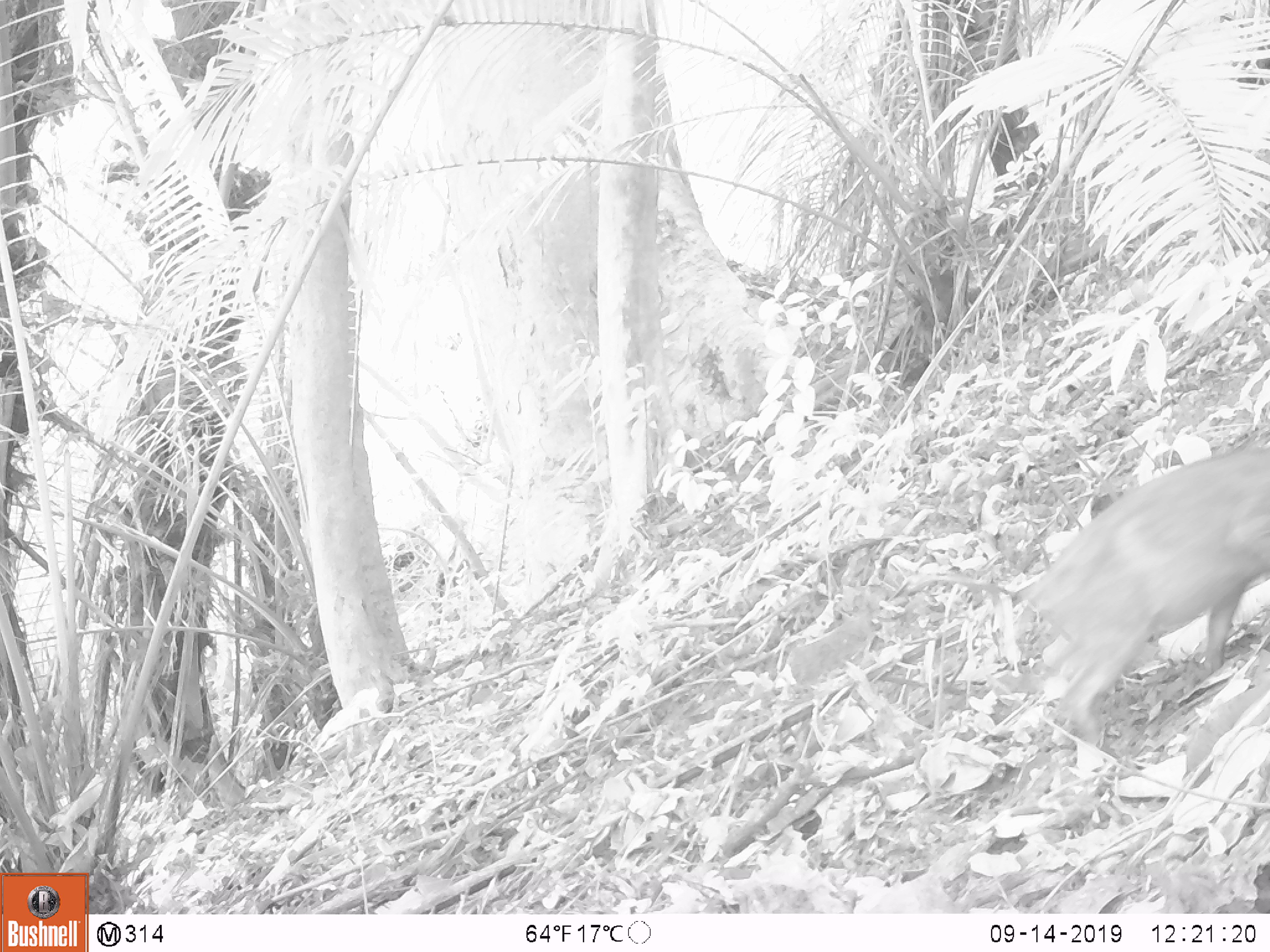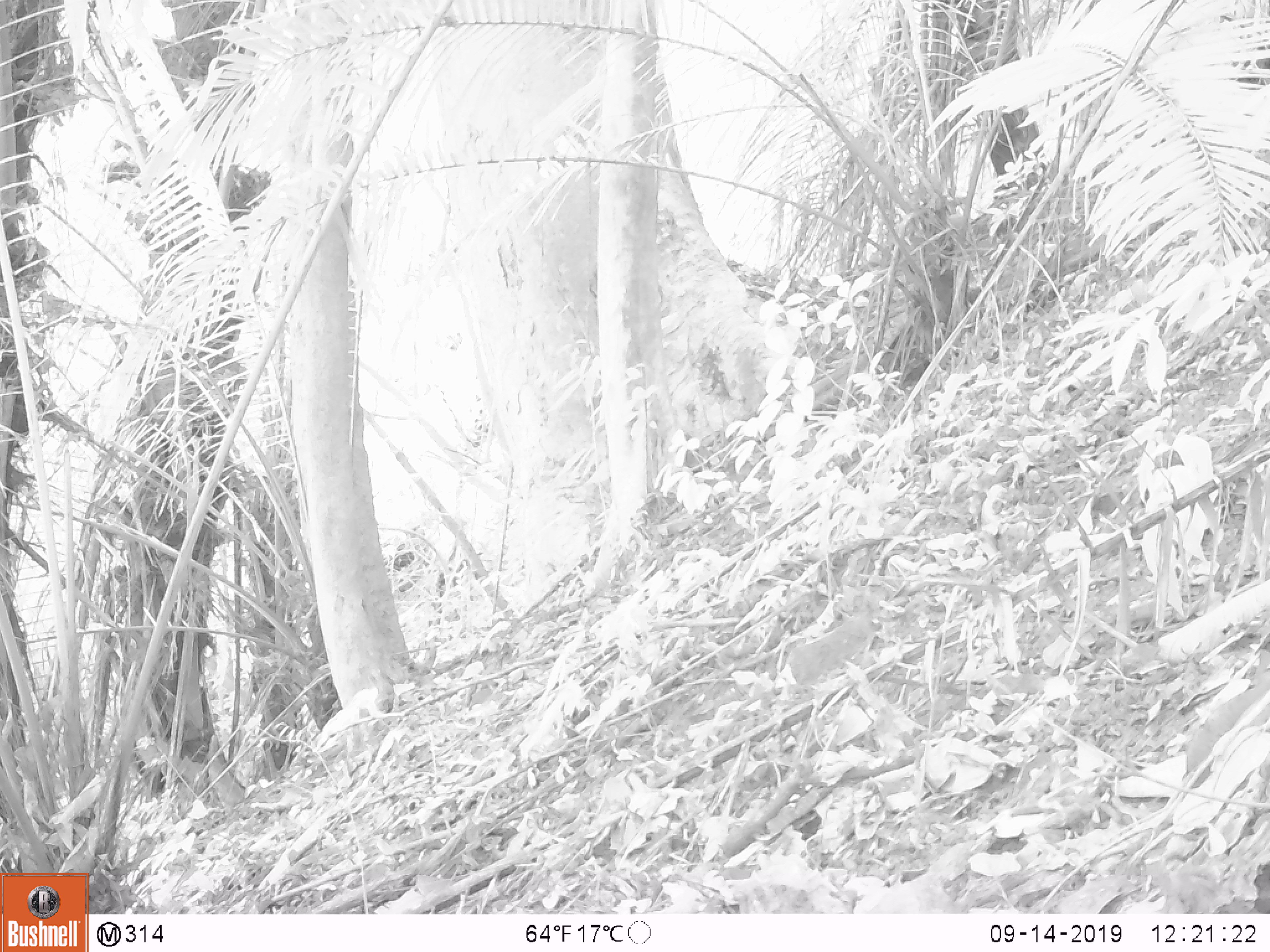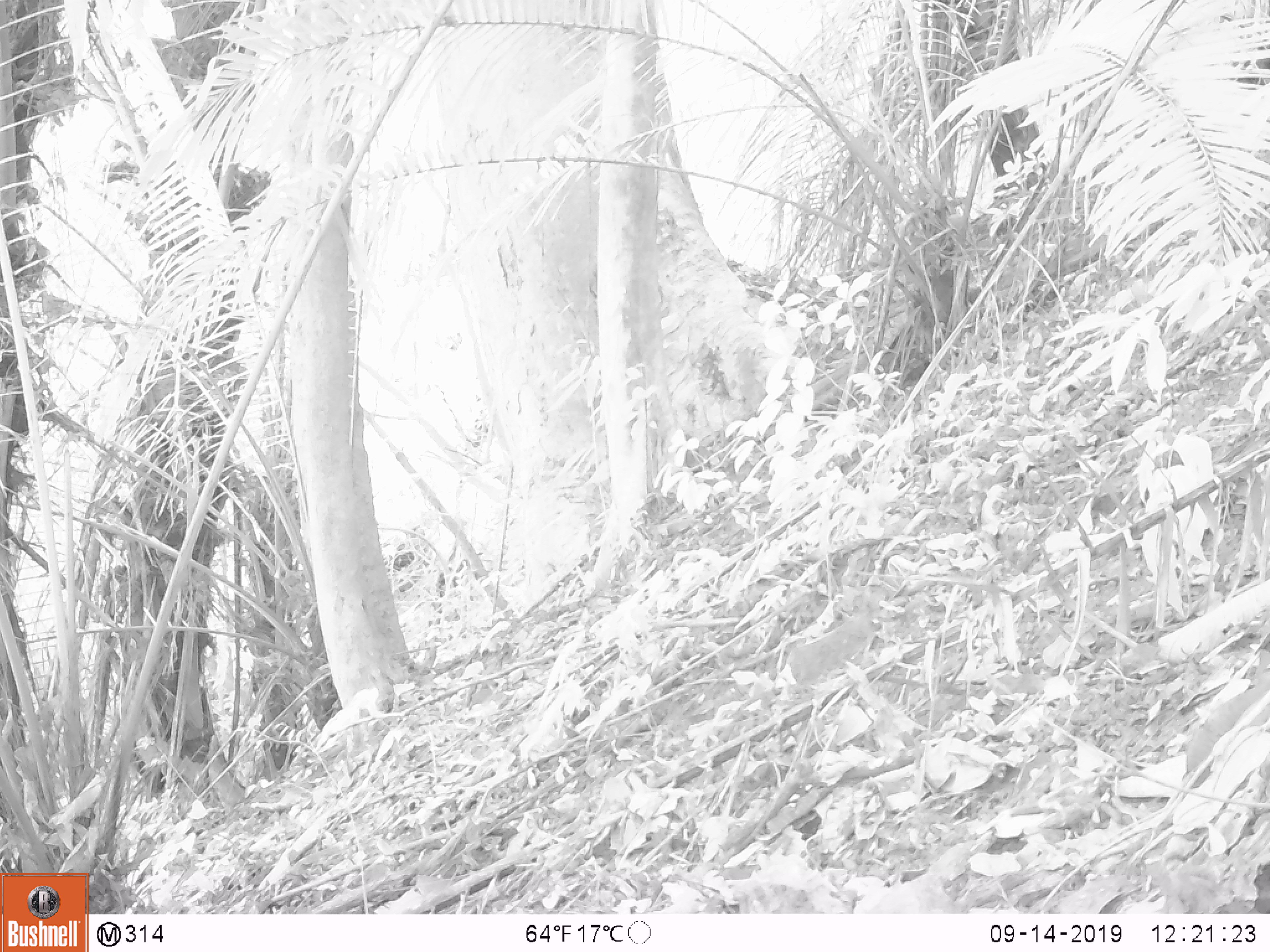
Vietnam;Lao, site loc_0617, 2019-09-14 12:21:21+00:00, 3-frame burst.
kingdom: Animalia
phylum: Chordata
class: Mammalia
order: Artiodactyla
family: Suidae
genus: Sus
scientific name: Sus scrofa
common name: eurasian wild pig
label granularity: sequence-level